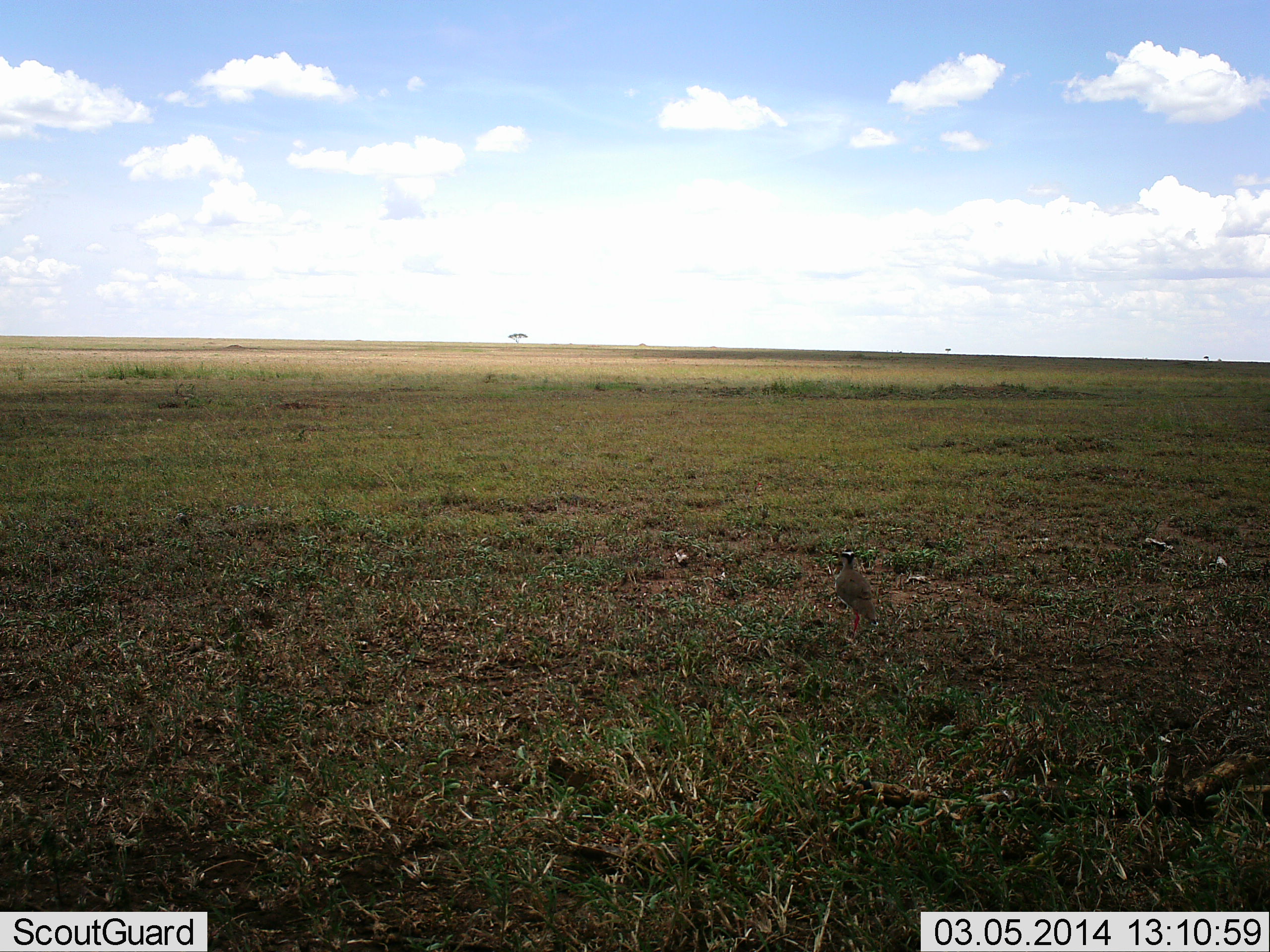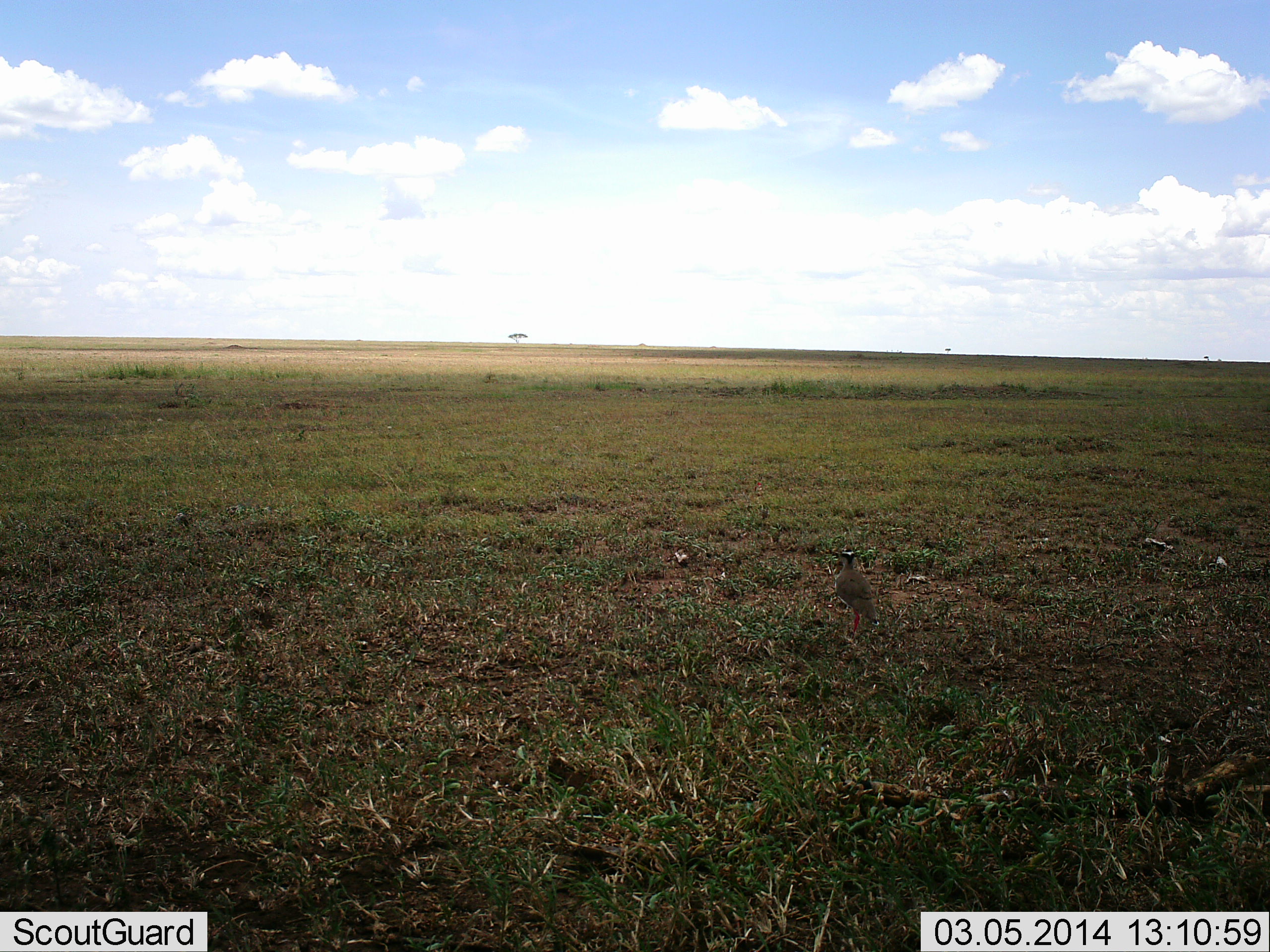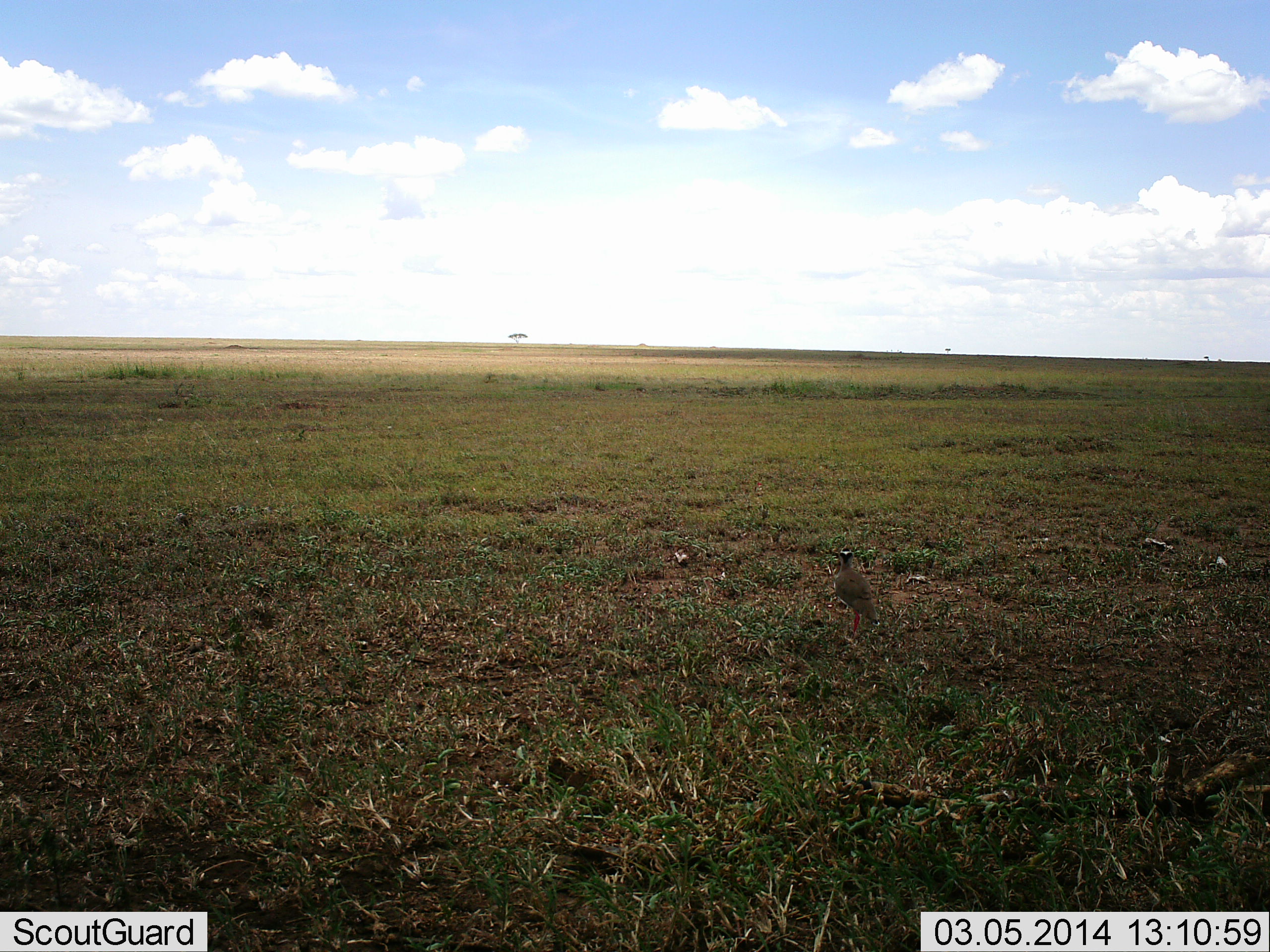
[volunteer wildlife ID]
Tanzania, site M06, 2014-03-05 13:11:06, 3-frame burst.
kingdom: Animalia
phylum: Chordata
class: Aves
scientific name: Aves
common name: bird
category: otherbird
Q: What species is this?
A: Otherbird (bird) (Aves).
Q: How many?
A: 1.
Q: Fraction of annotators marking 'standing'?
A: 100%.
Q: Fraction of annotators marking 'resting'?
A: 10%.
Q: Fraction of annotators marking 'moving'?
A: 0%.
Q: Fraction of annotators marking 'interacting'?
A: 0%.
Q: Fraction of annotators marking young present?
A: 0%.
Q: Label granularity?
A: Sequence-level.